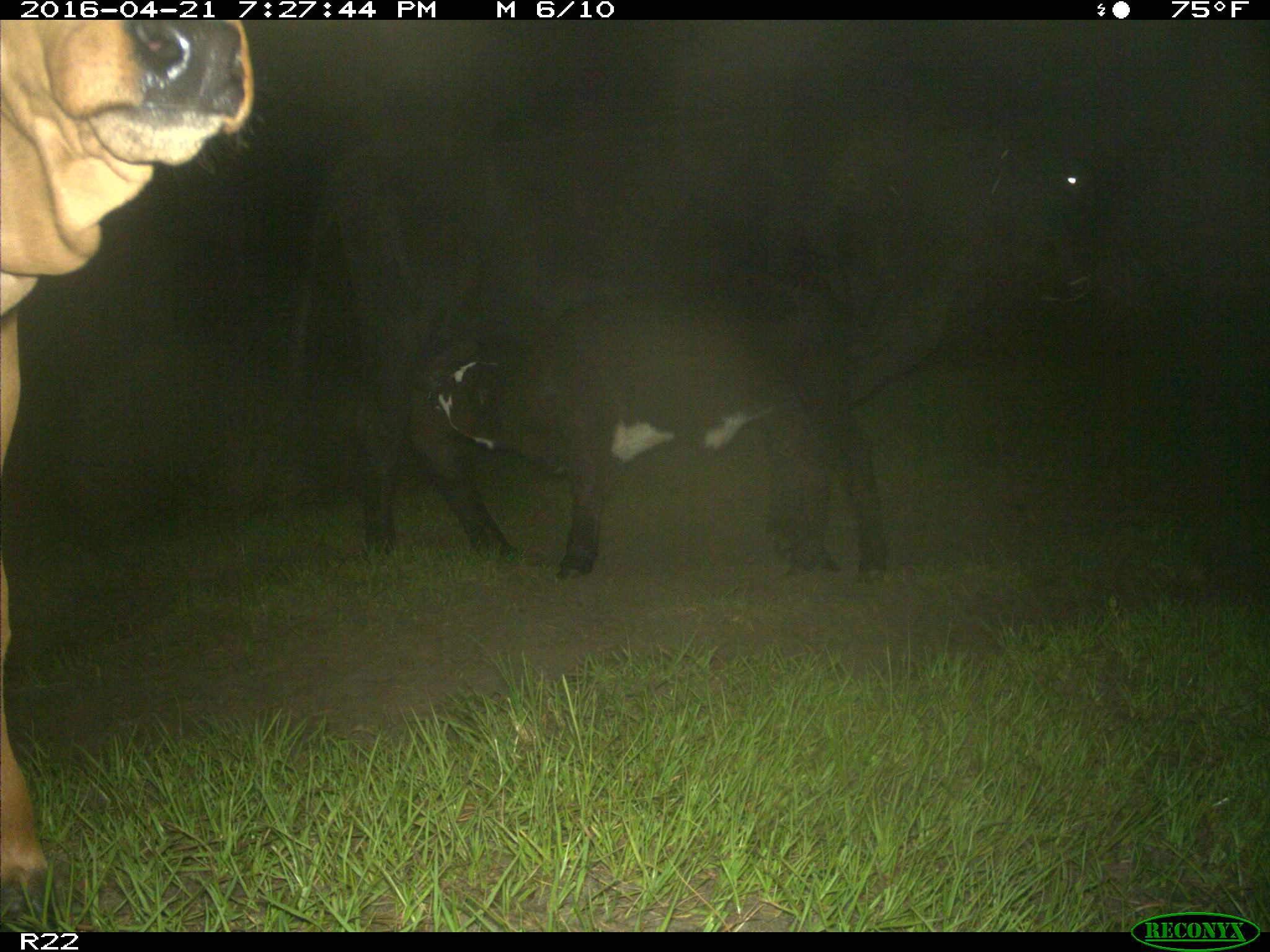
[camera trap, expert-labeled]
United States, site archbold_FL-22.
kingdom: Animalia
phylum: Chordata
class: Mammalia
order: Artiodactyla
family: Bovidae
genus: Bos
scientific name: Bos taurus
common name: domestic cow